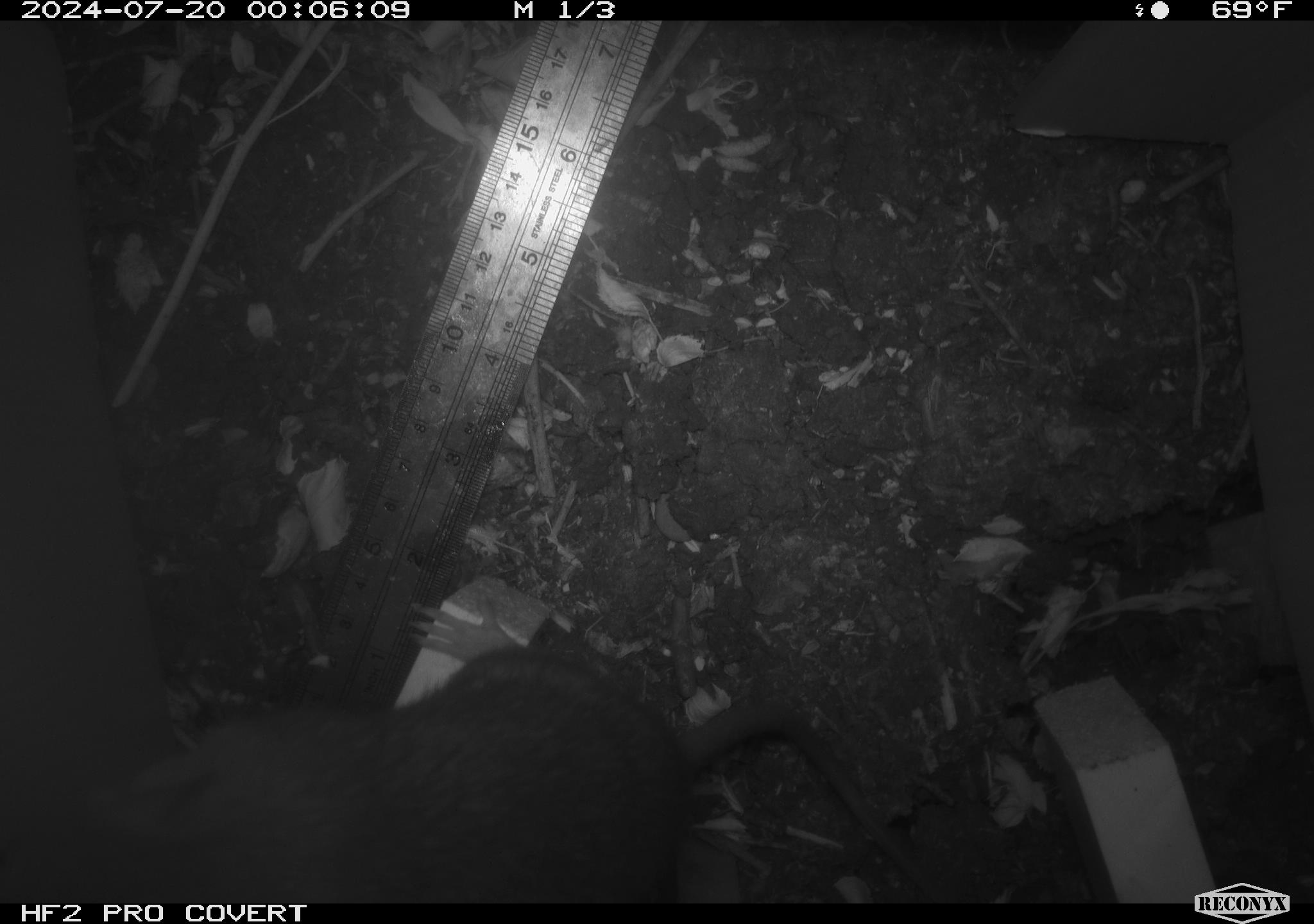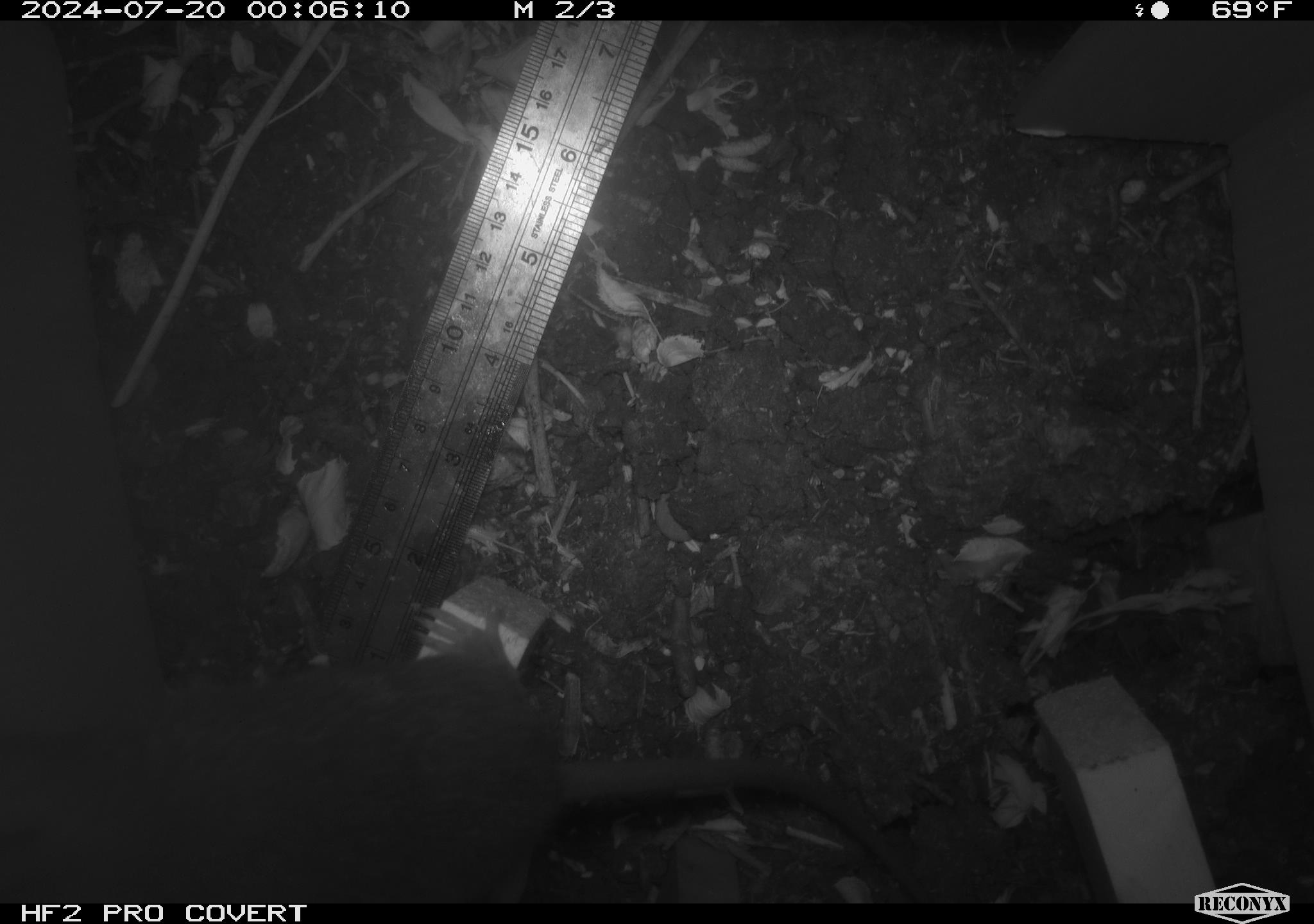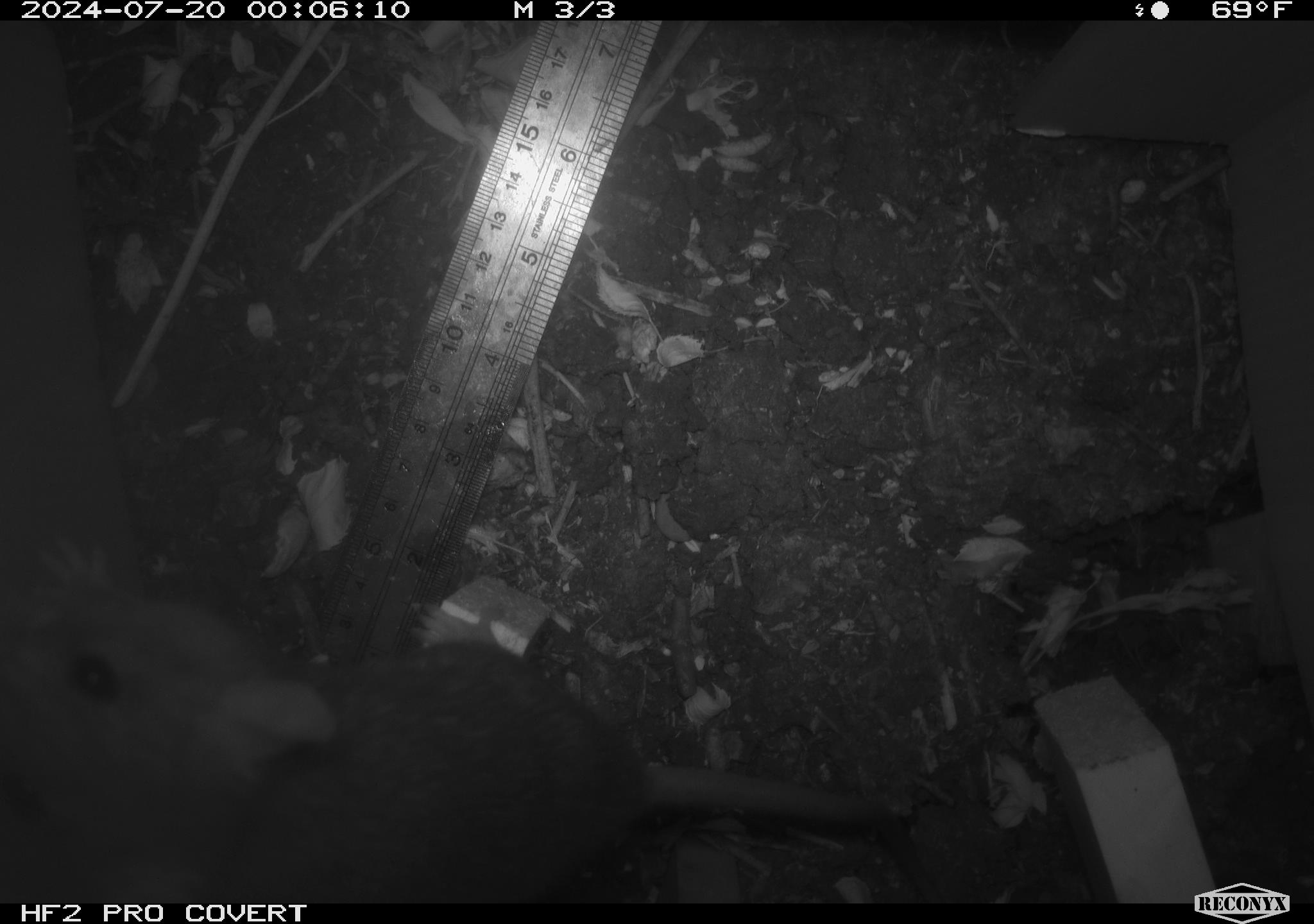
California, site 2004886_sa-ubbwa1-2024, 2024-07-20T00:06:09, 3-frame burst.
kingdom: Animalia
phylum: Chordata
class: Mammalia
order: Rodentia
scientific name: Rodentia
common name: woodrat or rat or mouse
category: woodrat or rat or mouse species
Woodrat or rat or mouse species (woodrat or rat or mouse) (Rodentia).